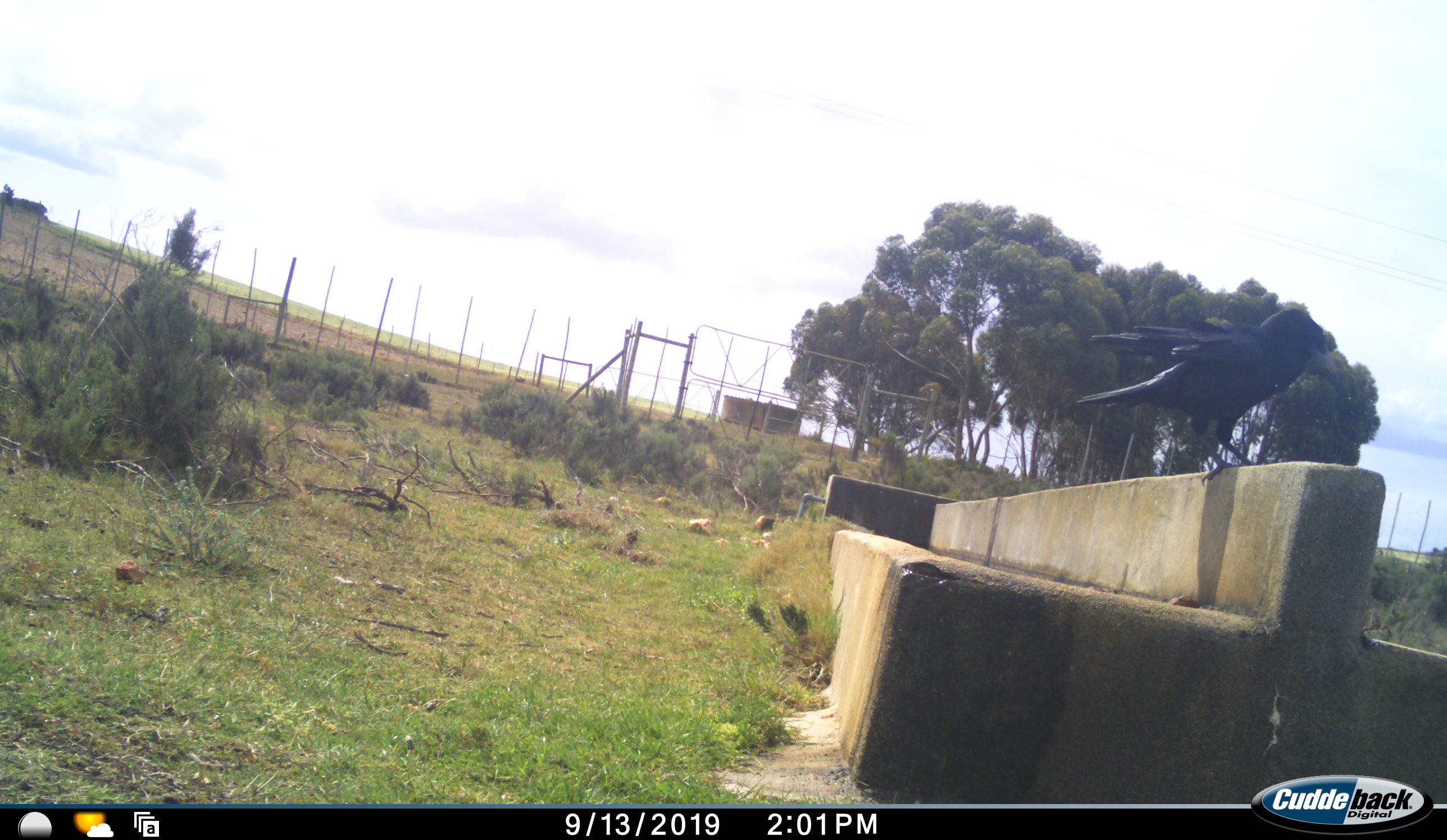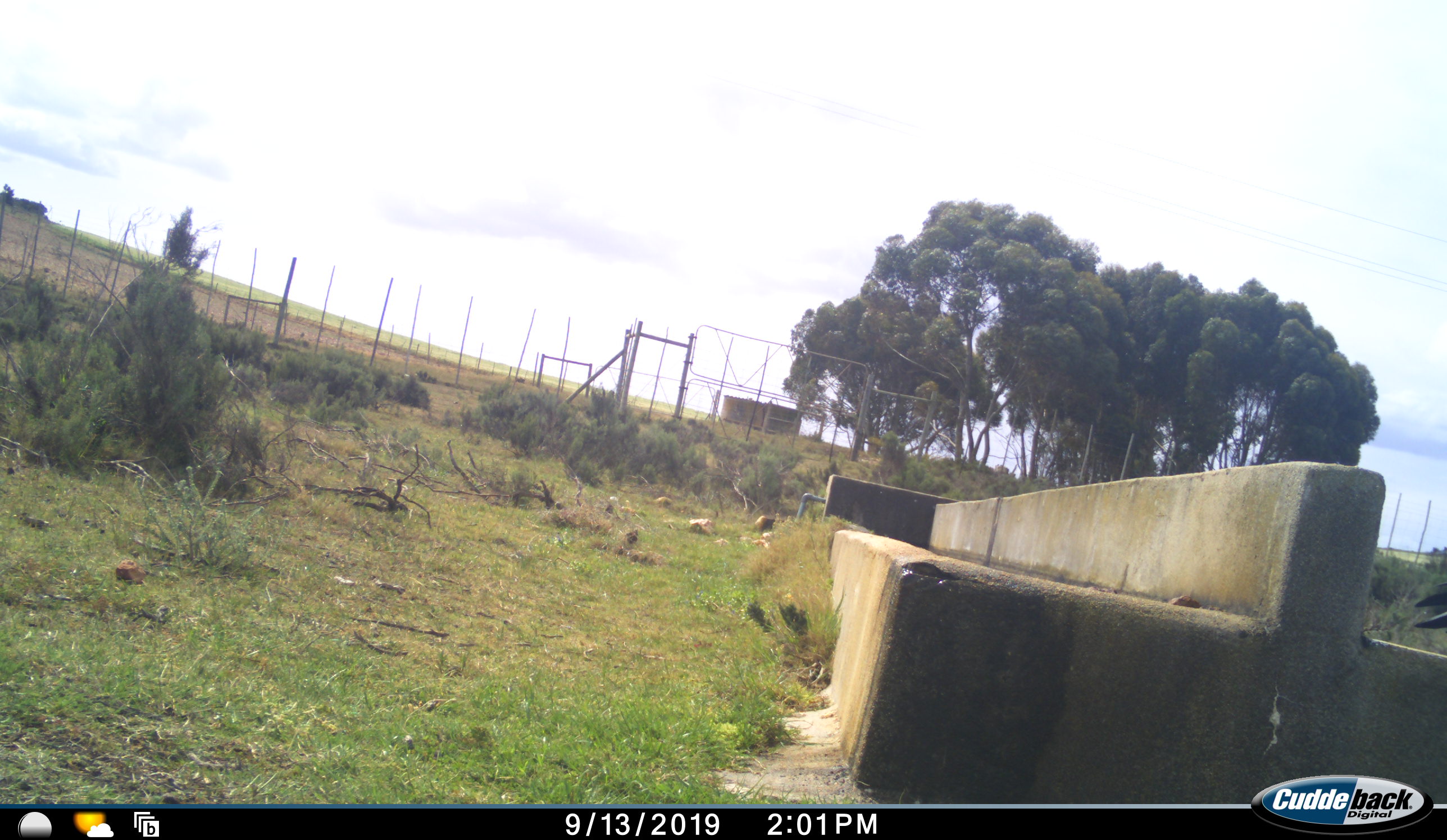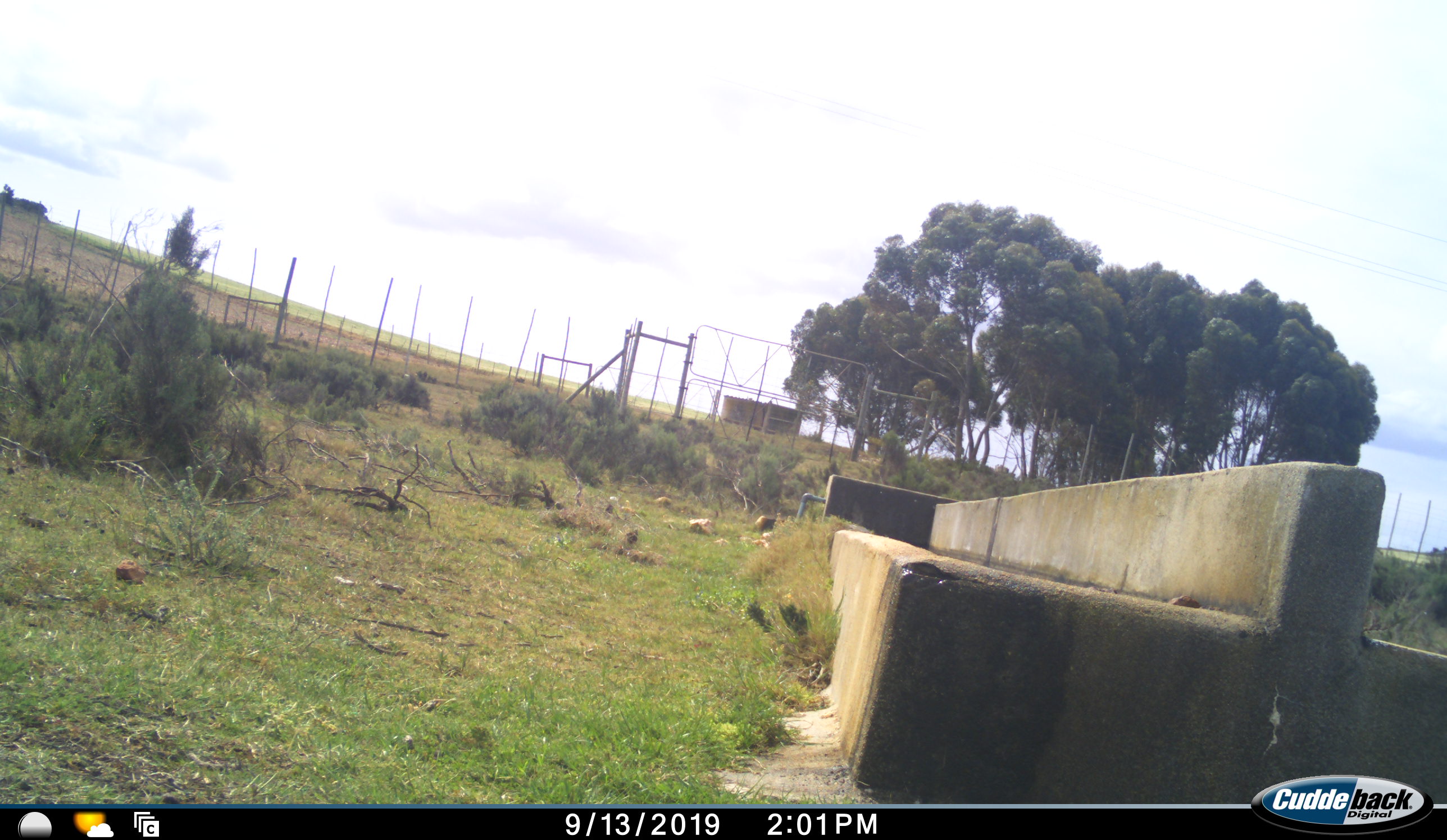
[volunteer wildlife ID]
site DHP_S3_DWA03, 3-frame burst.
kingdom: Animalia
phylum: Chordata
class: Aves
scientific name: Aves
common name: bird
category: birdother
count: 1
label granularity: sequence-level